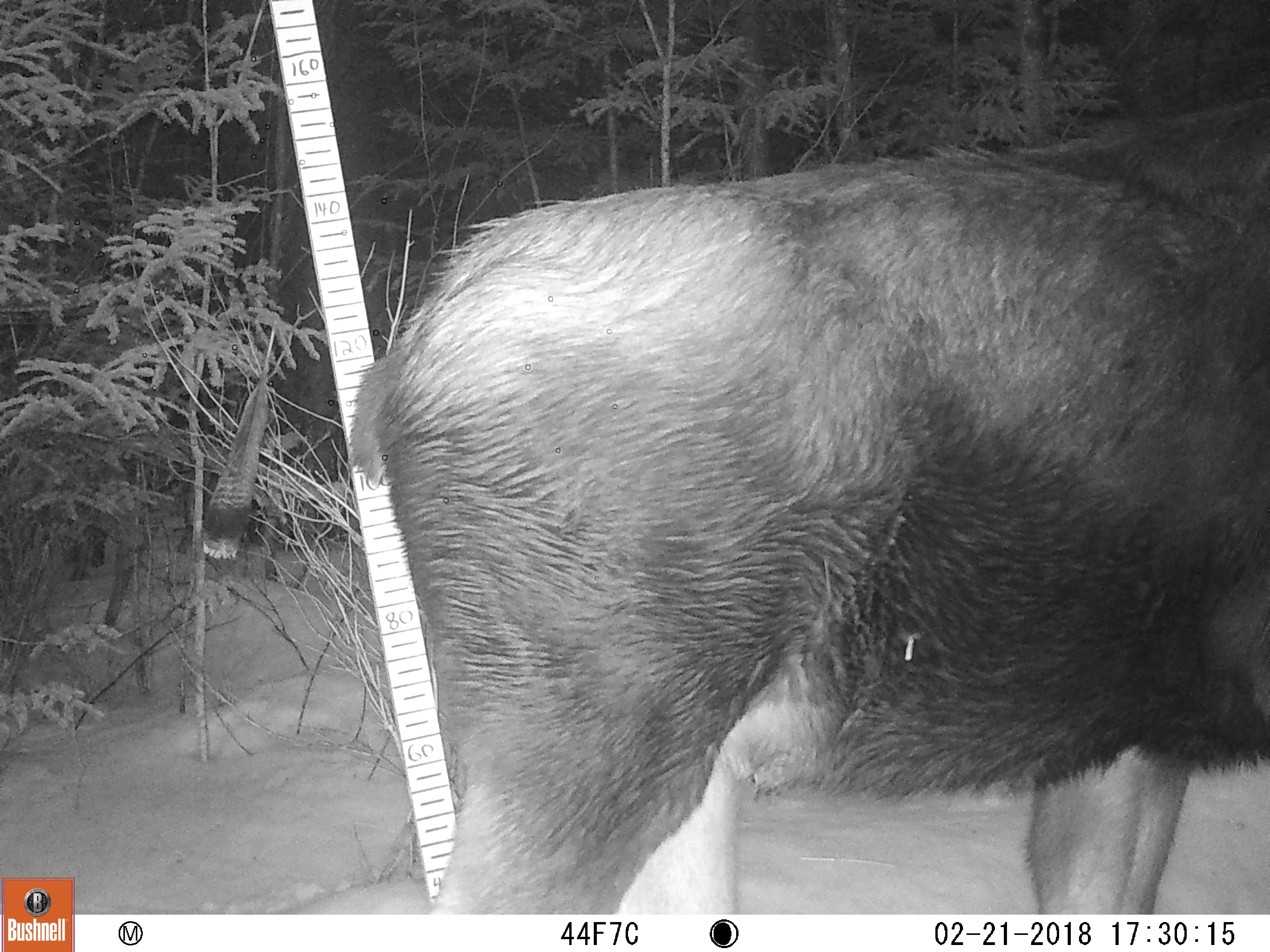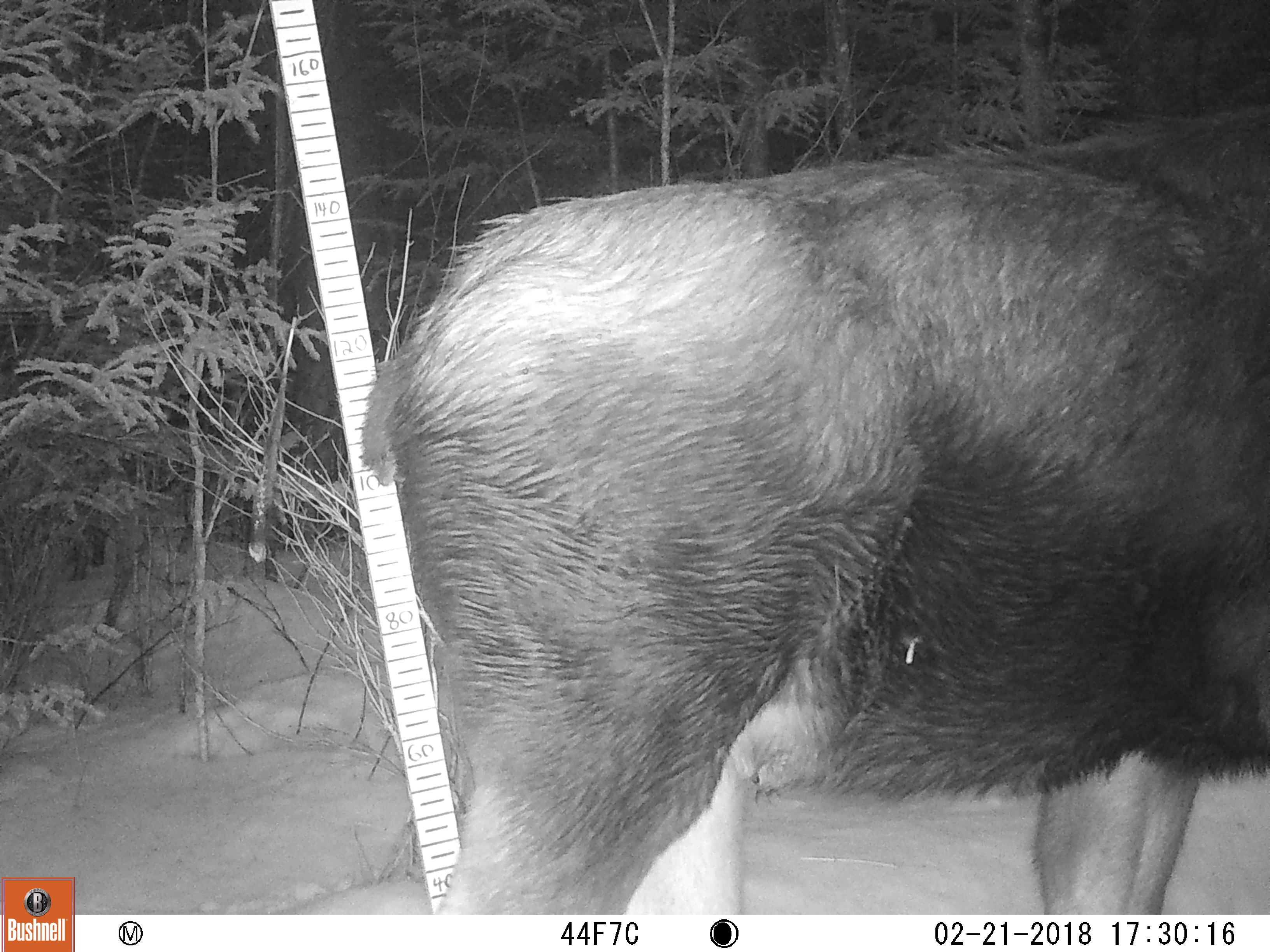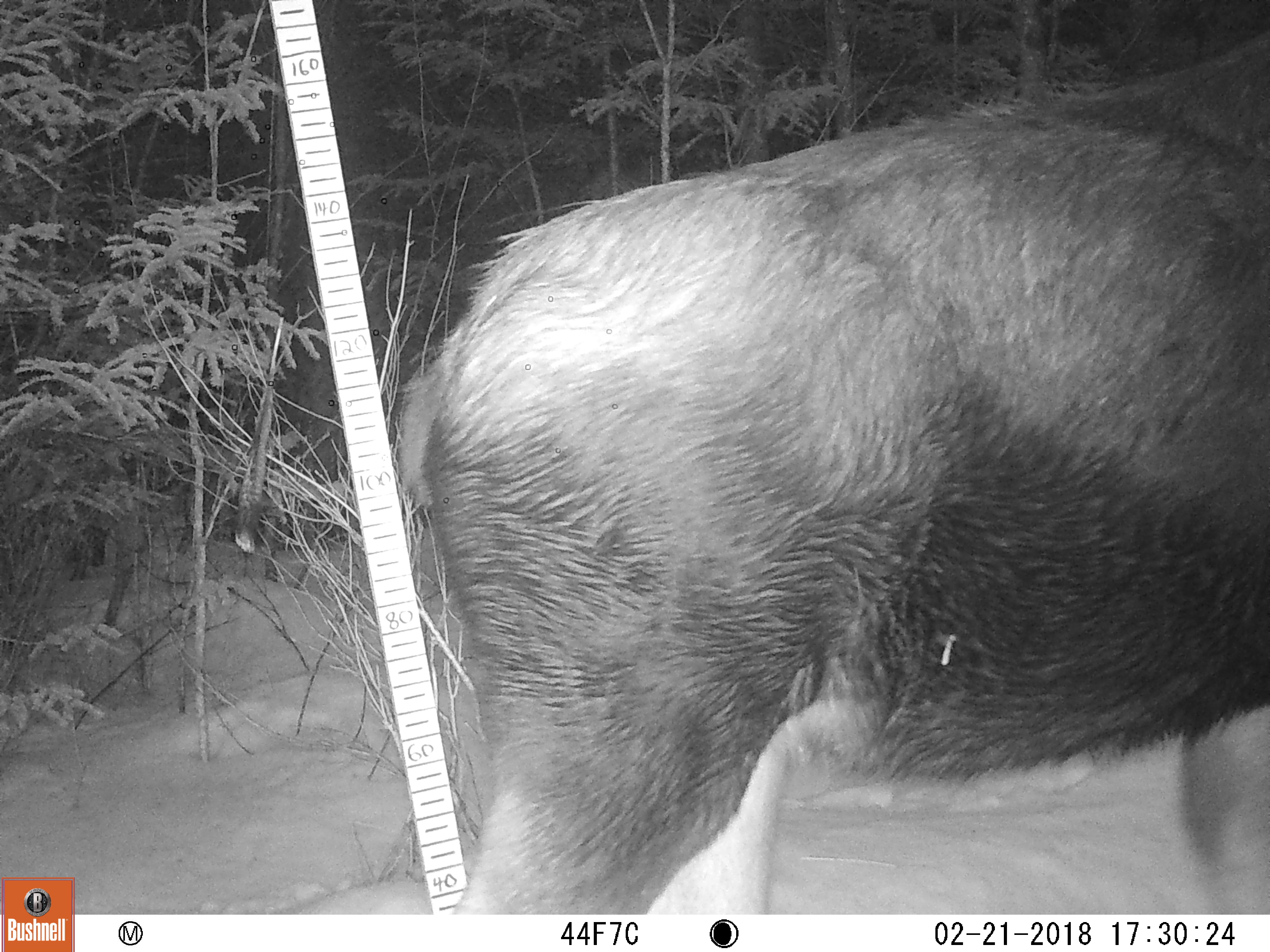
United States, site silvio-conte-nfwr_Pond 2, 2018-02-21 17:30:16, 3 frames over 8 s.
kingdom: Animalia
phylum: Chordata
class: Mammalia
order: Artiodactyla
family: Cervidae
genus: Alces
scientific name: Alces alces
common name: moose